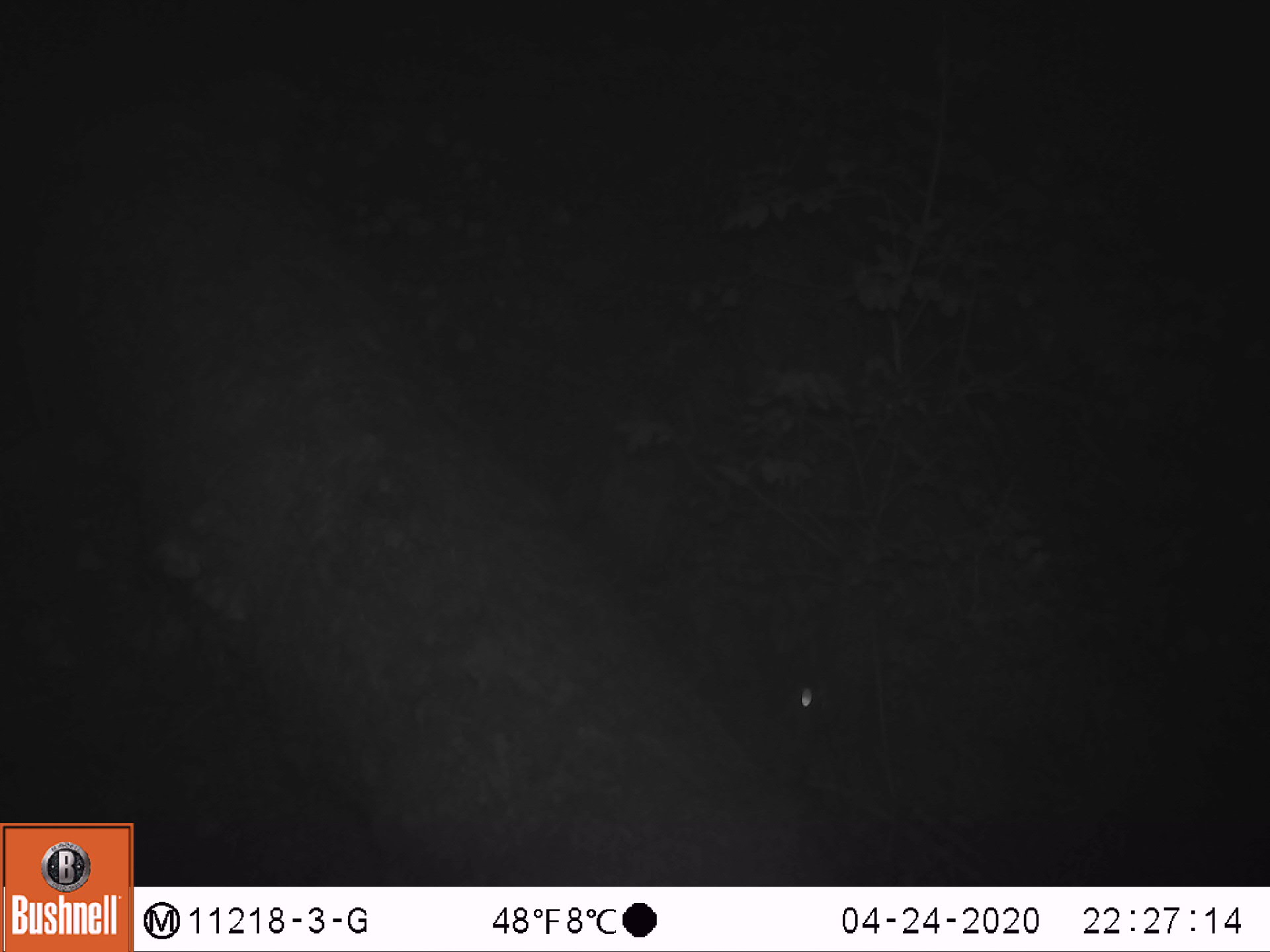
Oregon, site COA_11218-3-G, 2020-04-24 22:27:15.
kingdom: Animalia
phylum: Chordata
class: Mammalia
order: Lagomorpha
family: Leporidae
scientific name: Leporidae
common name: hares and rabbits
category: leporidae family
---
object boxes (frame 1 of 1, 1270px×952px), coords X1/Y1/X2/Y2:
leporidae family: 763/583/1256/812